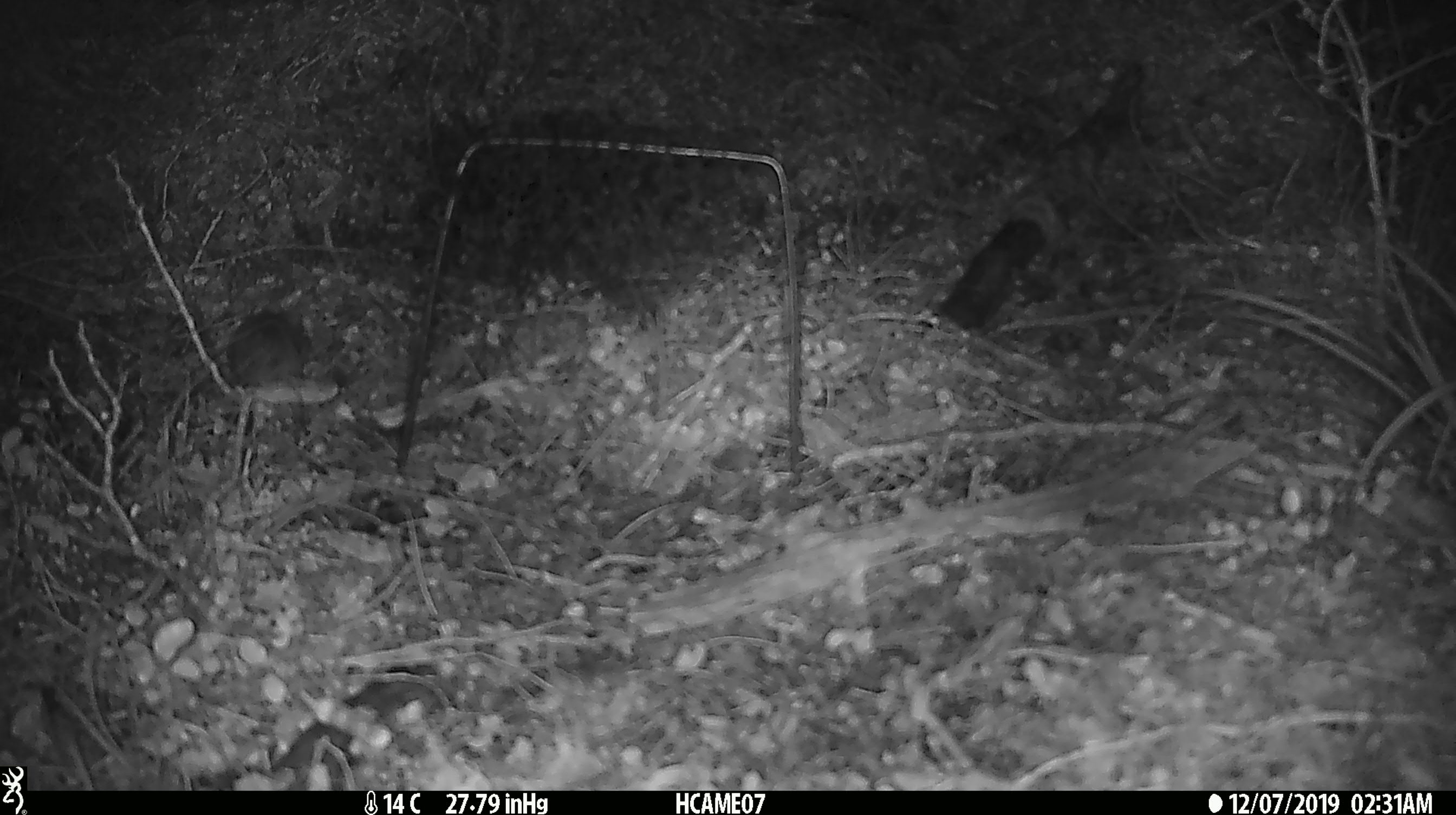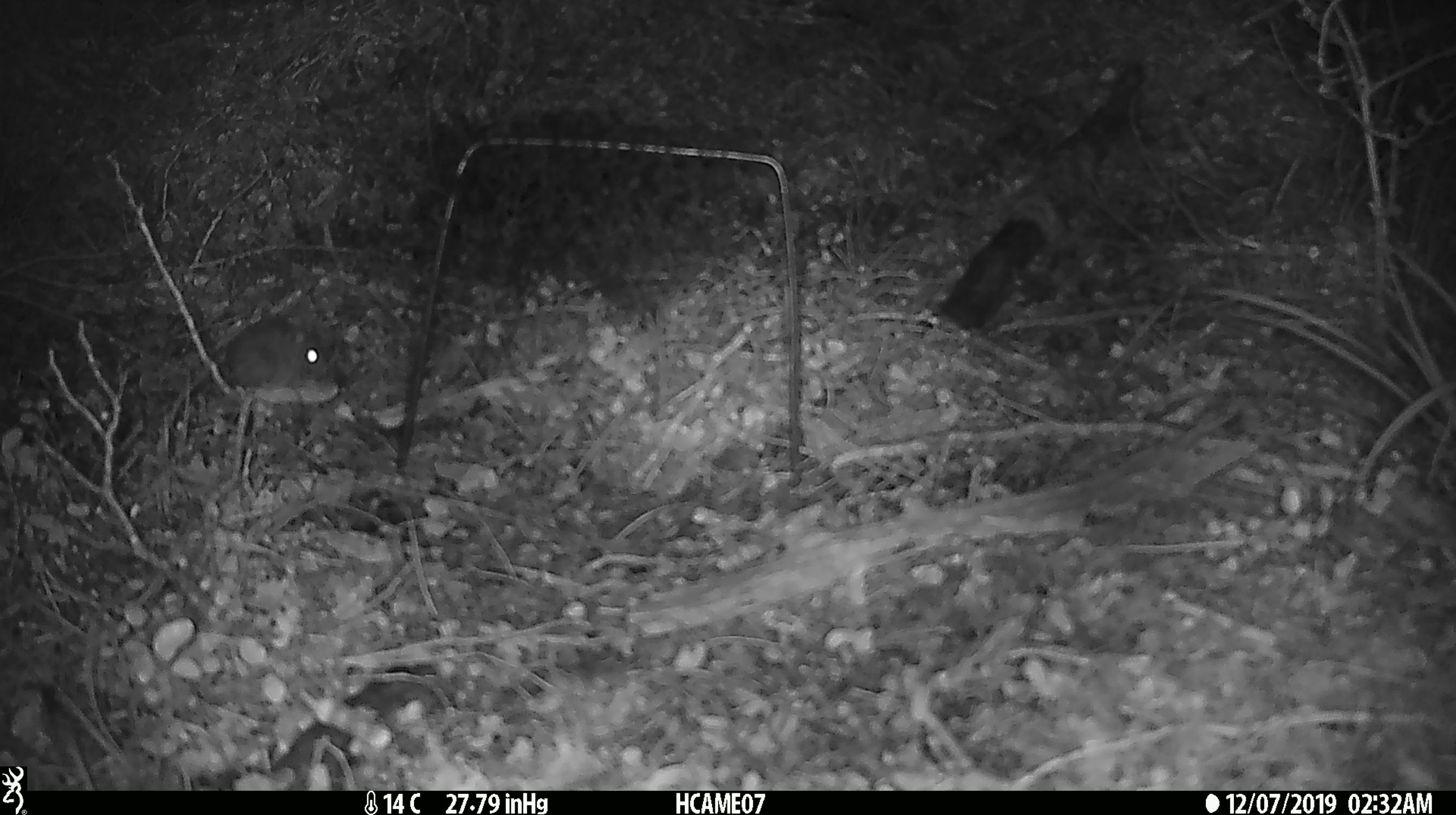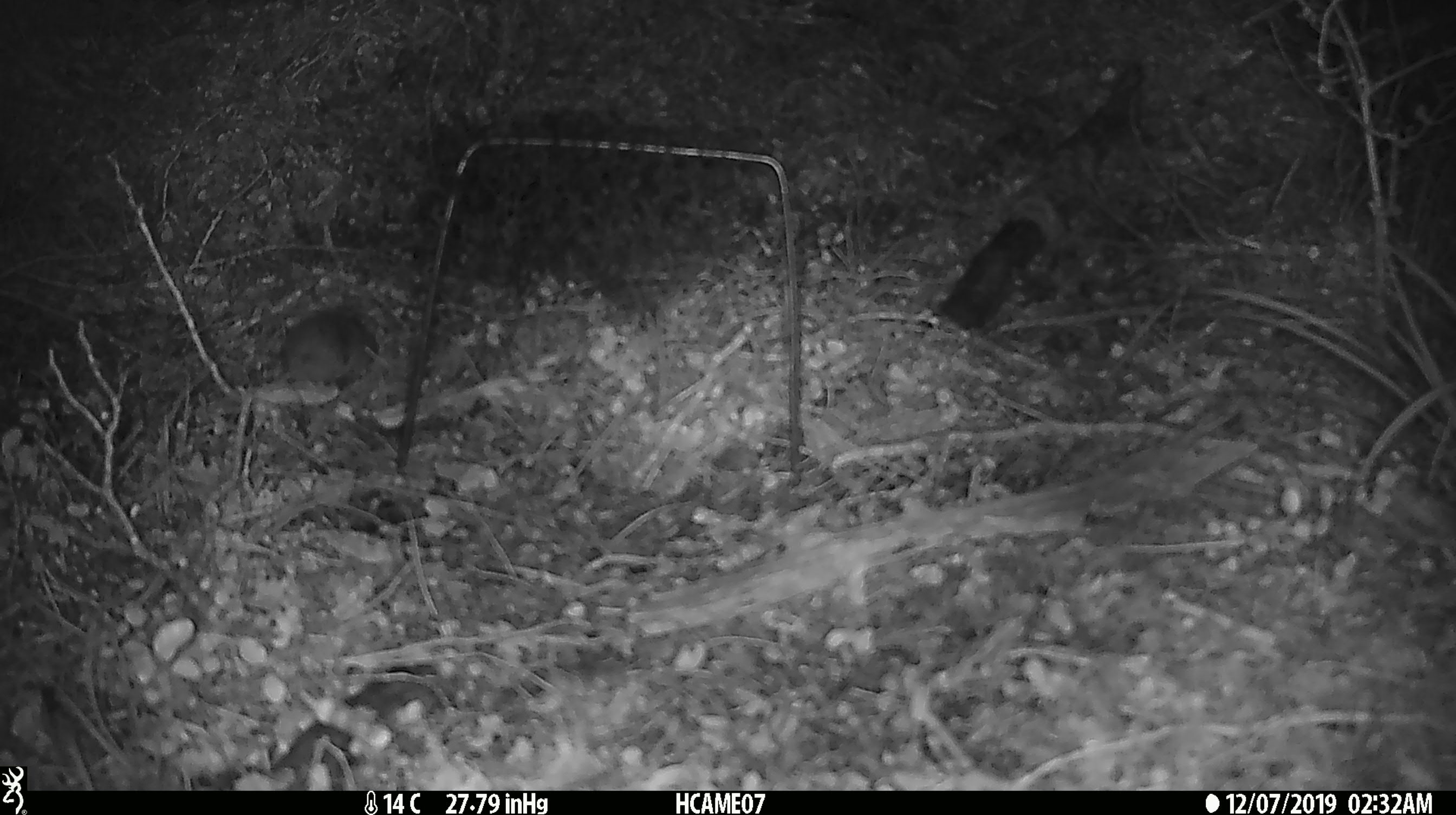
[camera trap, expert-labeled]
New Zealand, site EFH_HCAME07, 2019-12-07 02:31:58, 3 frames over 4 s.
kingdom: Animalia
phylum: Chordata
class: Mammalia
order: Rodentia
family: Muridae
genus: Mus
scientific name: Mus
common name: mouse